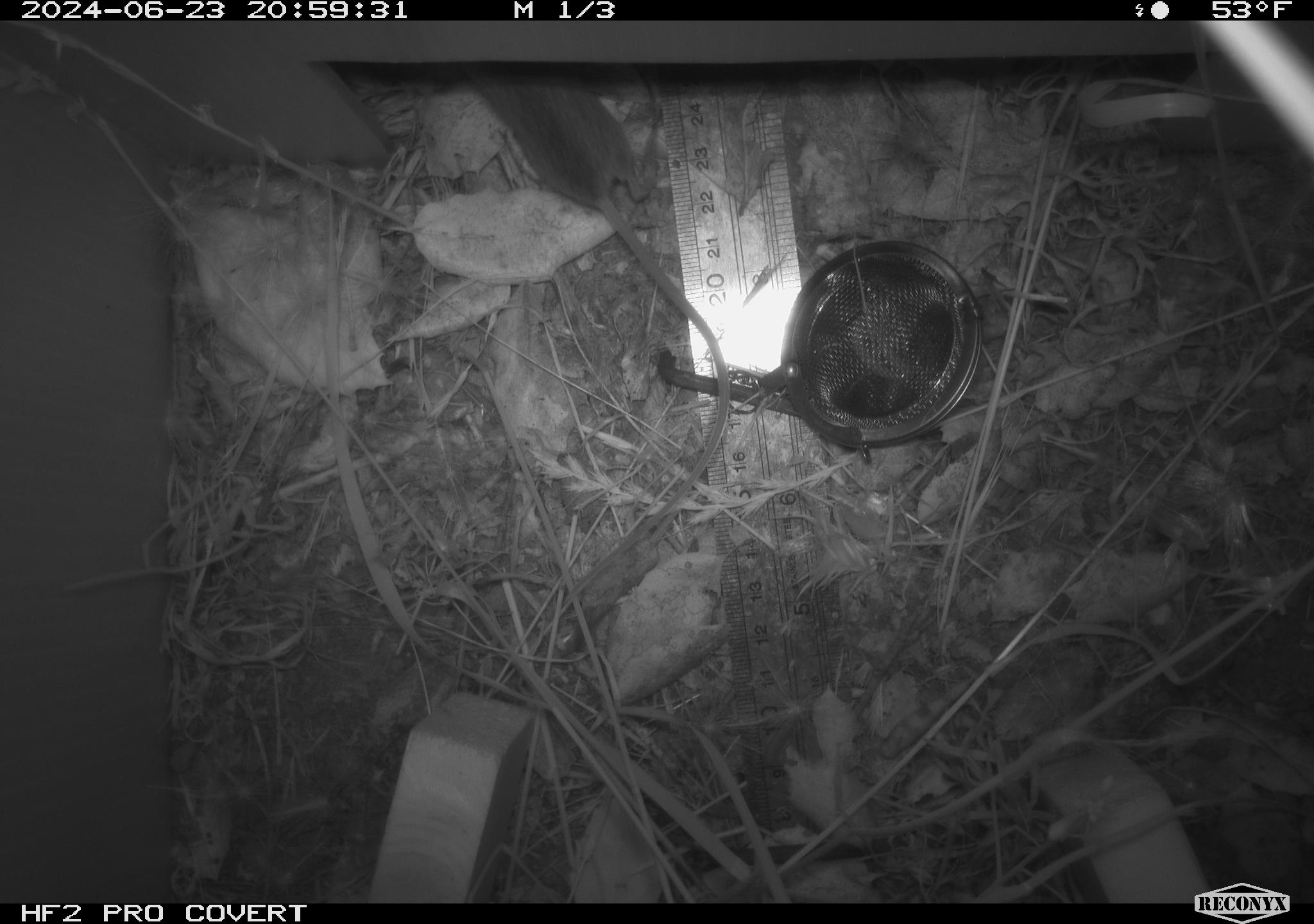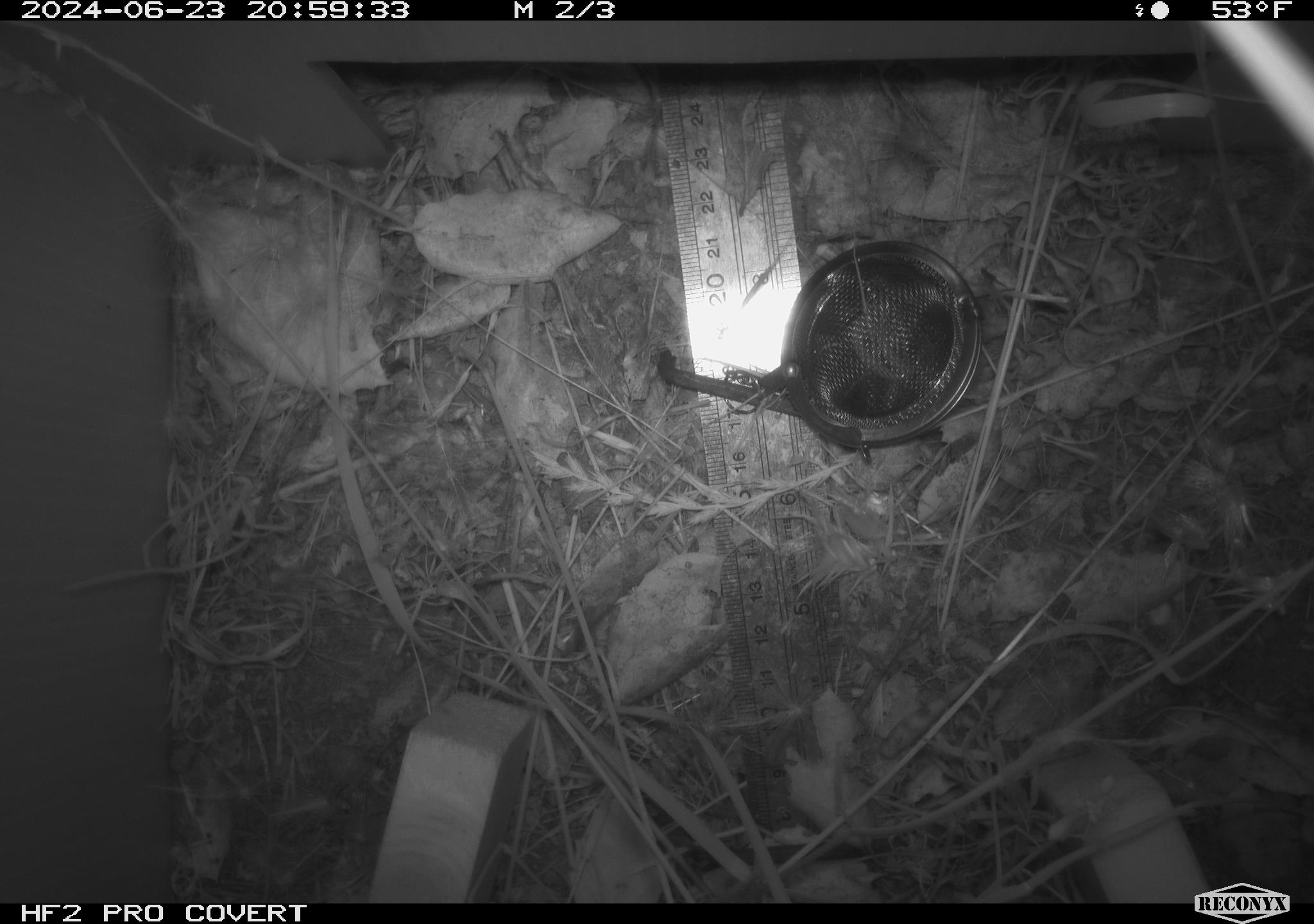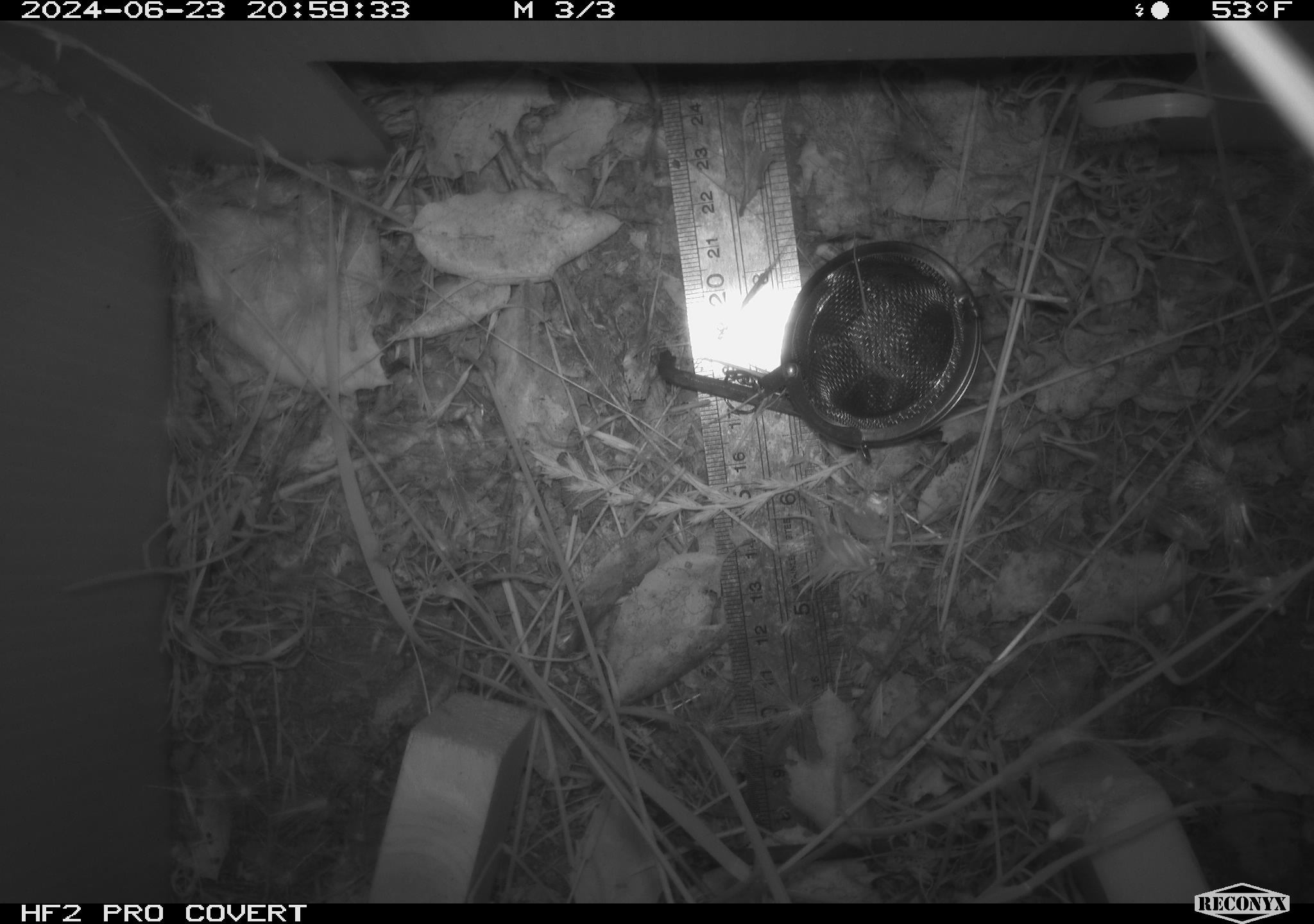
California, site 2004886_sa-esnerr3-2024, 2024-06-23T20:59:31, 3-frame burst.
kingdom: Animalia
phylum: Chordata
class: Mammalia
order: Rodentia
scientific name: Rodentia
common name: rodent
Rodent (Rodentia).